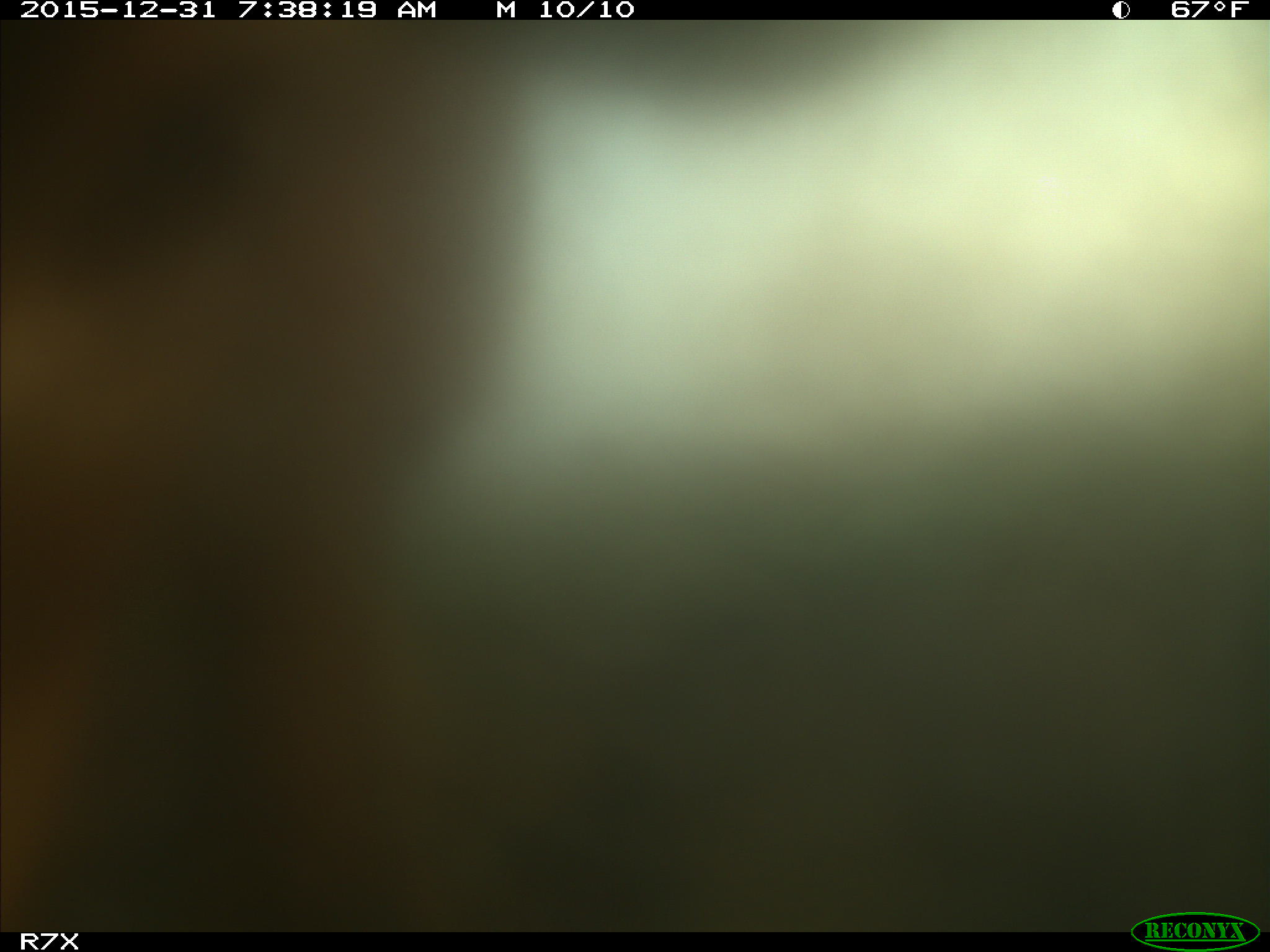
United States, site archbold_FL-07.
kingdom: Animalia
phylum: Chordata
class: Mammalia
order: Artiodactyla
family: Bovidae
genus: Bos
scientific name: Bos taurus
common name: domestic cow